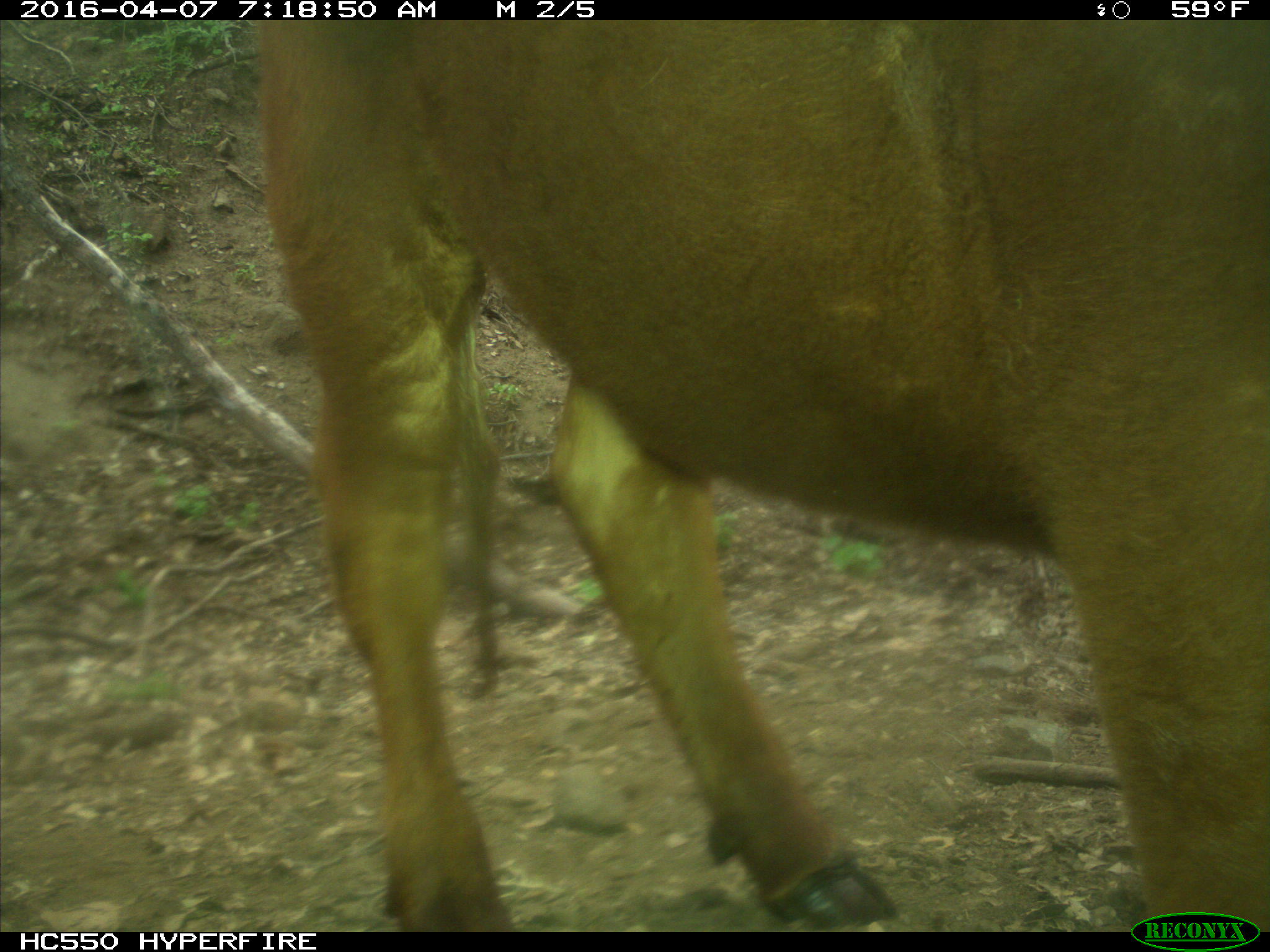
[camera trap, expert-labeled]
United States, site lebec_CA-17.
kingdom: Animalia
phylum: Chordata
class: Mammalia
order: Artiodactyla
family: Bovidae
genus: Bos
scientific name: Bos taurus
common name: domestic cow